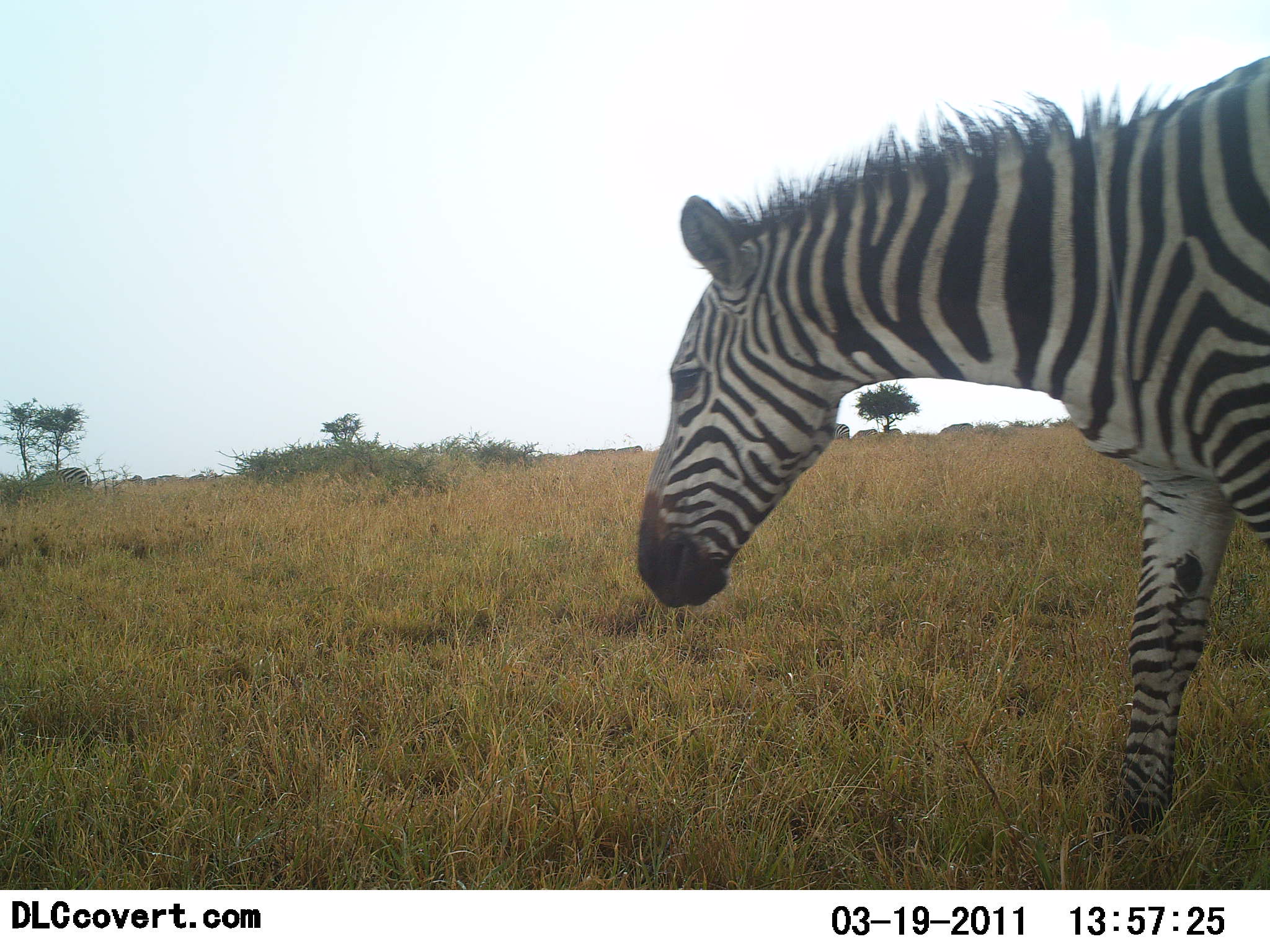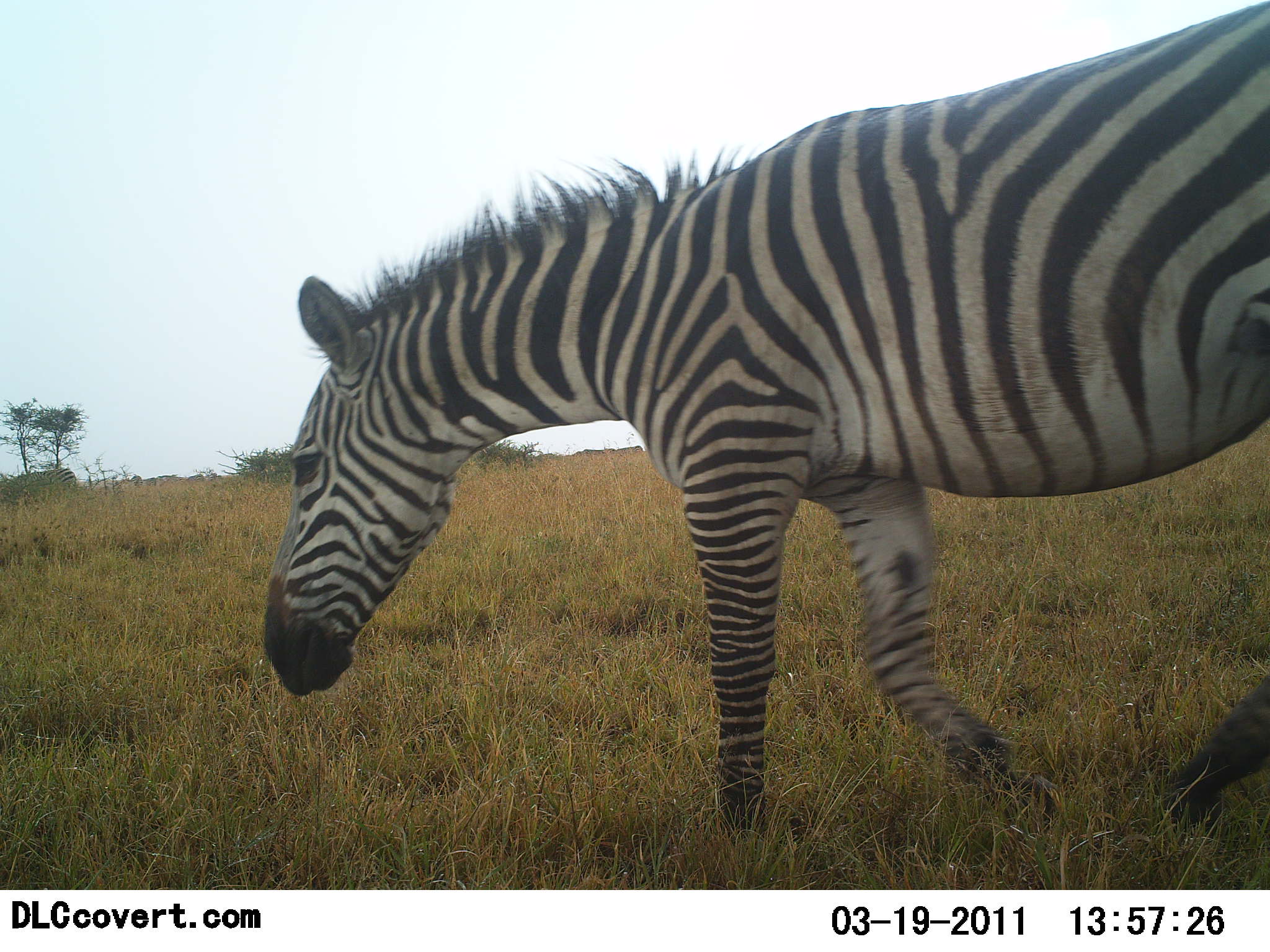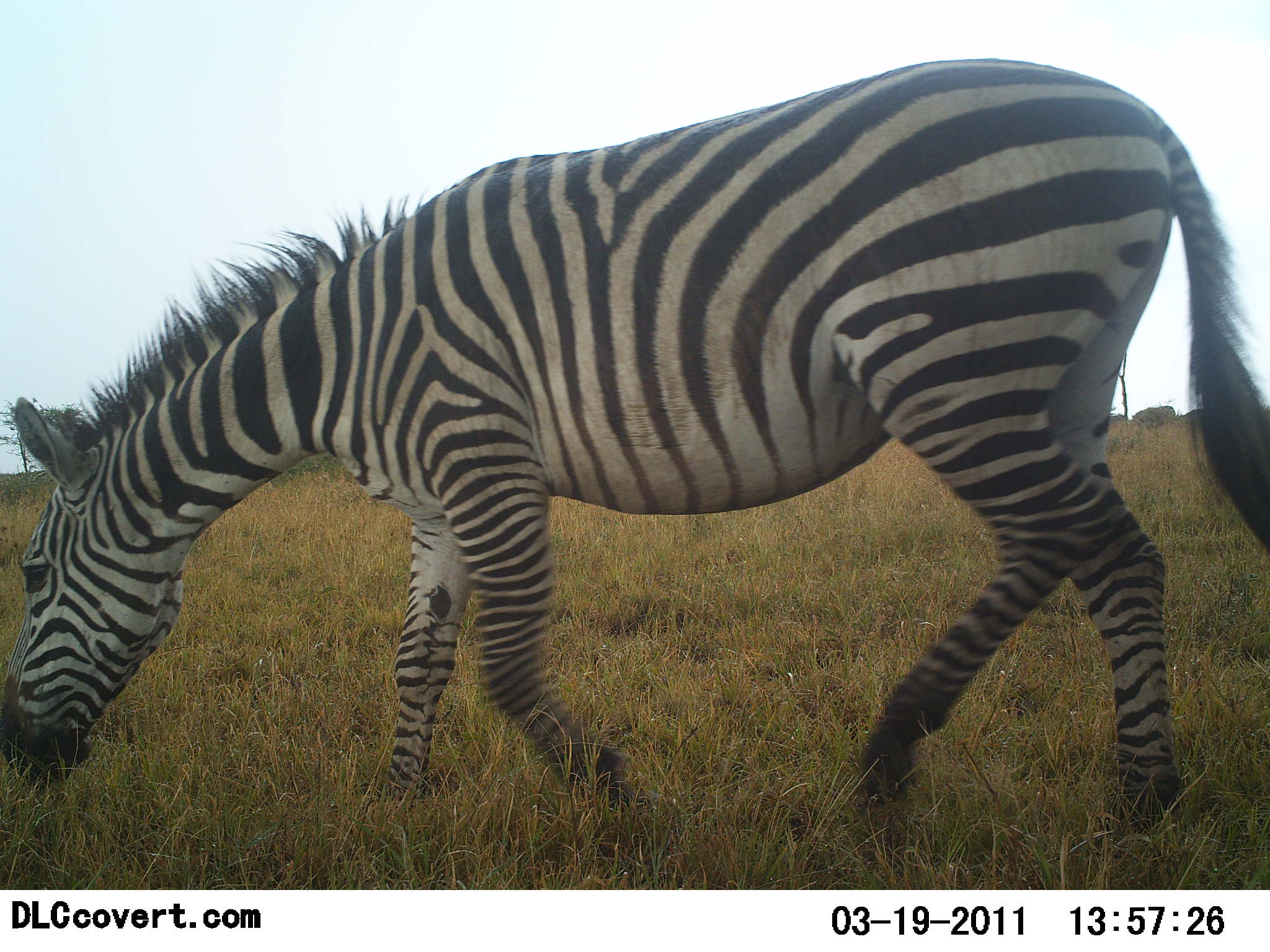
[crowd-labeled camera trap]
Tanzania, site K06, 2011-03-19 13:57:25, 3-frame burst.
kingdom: Animalia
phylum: Chordata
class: Mammalia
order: Perissodactyla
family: Equidae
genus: Equus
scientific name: Equus quagga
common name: plains zebra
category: zebra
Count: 1.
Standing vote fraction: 17%.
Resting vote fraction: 0%.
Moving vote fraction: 92%.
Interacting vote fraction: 0%.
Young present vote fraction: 0%.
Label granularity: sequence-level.